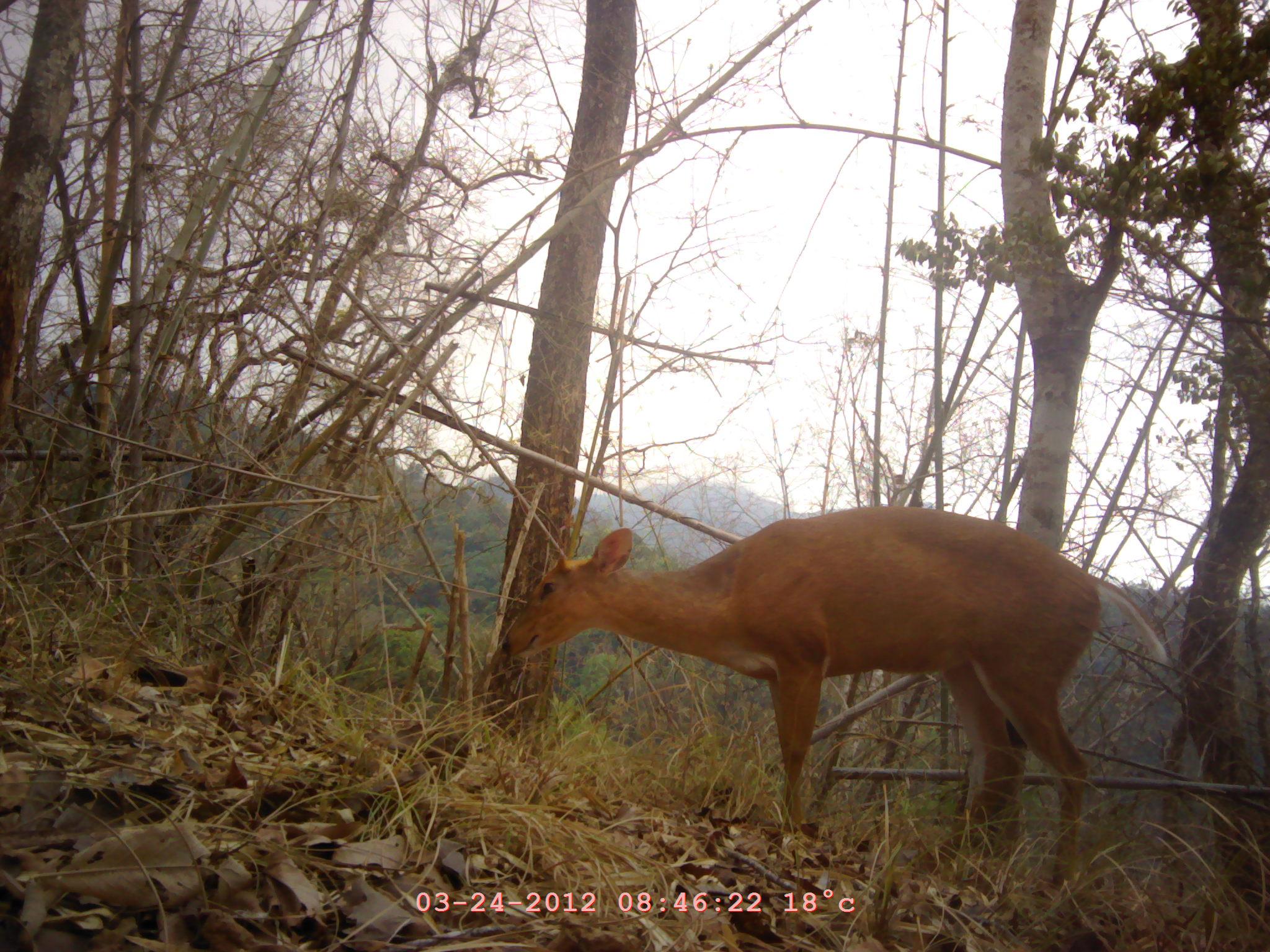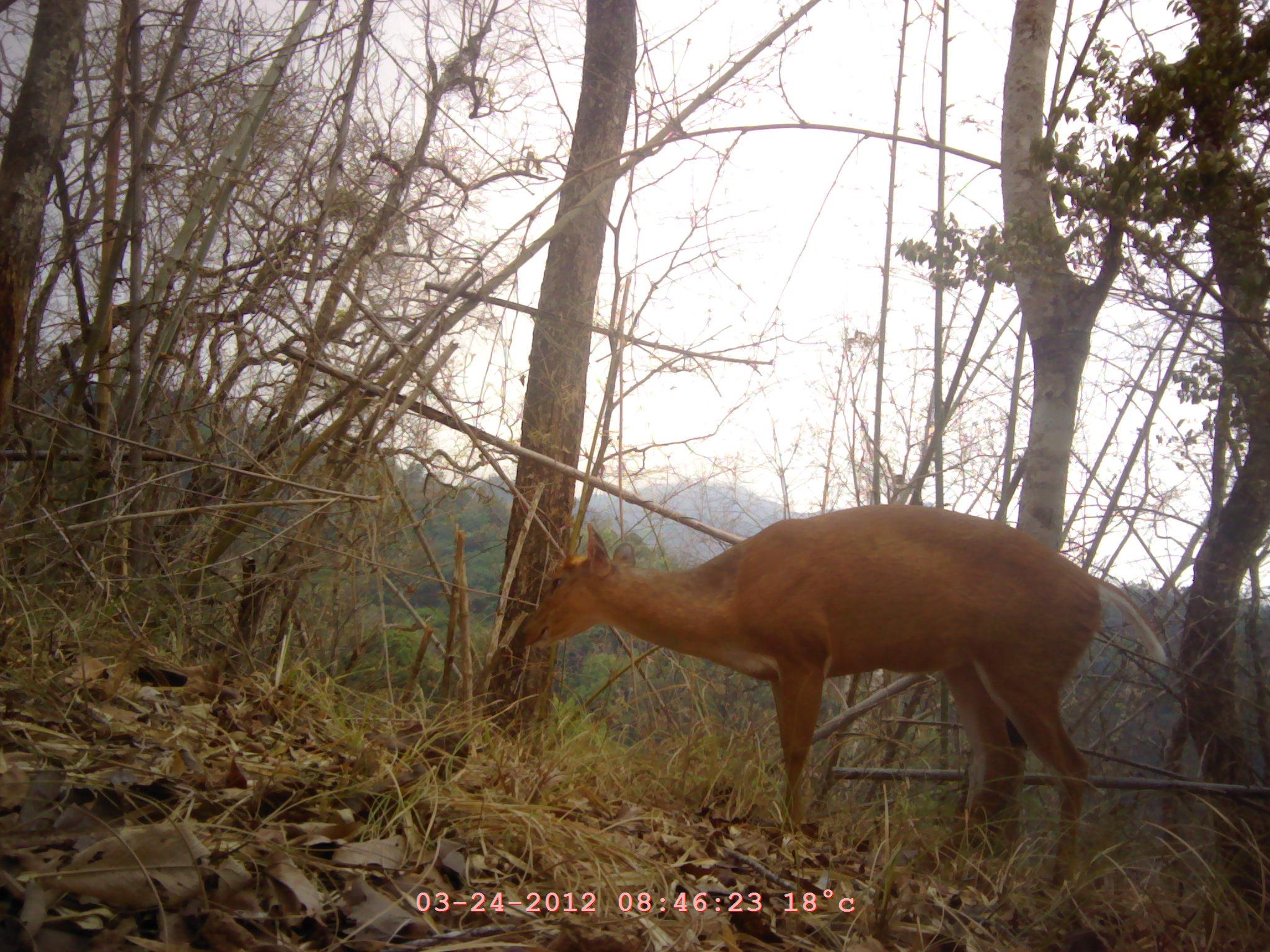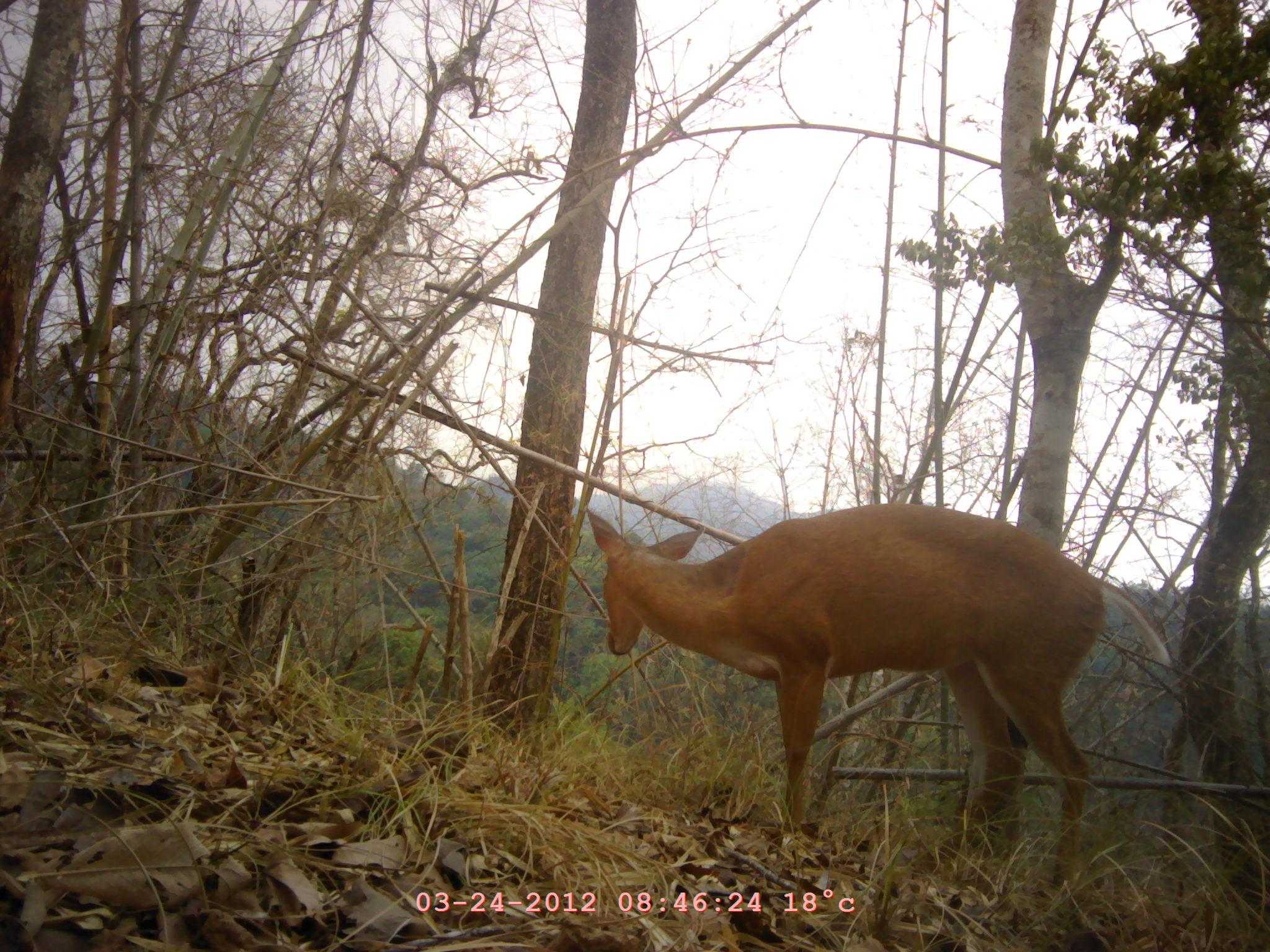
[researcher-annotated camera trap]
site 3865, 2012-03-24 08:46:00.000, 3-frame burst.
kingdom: Animalia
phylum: Chordata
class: Mammalia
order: Artiodactyla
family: Cervidae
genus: Muntiacus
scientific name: Muntiacus muntjak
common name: southern red muntjac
Muntiacus muntjak (southern red muntjac), count 1.